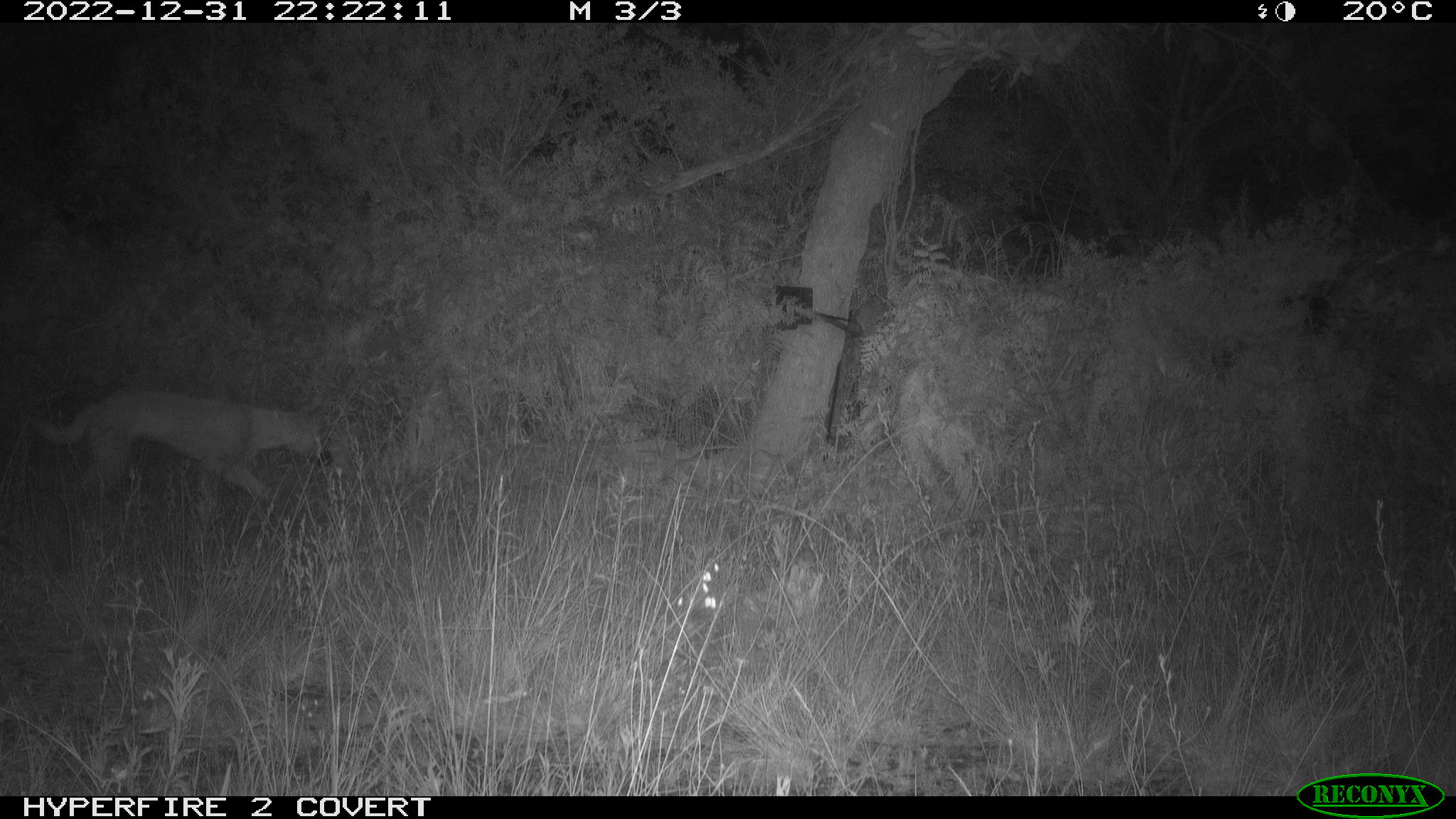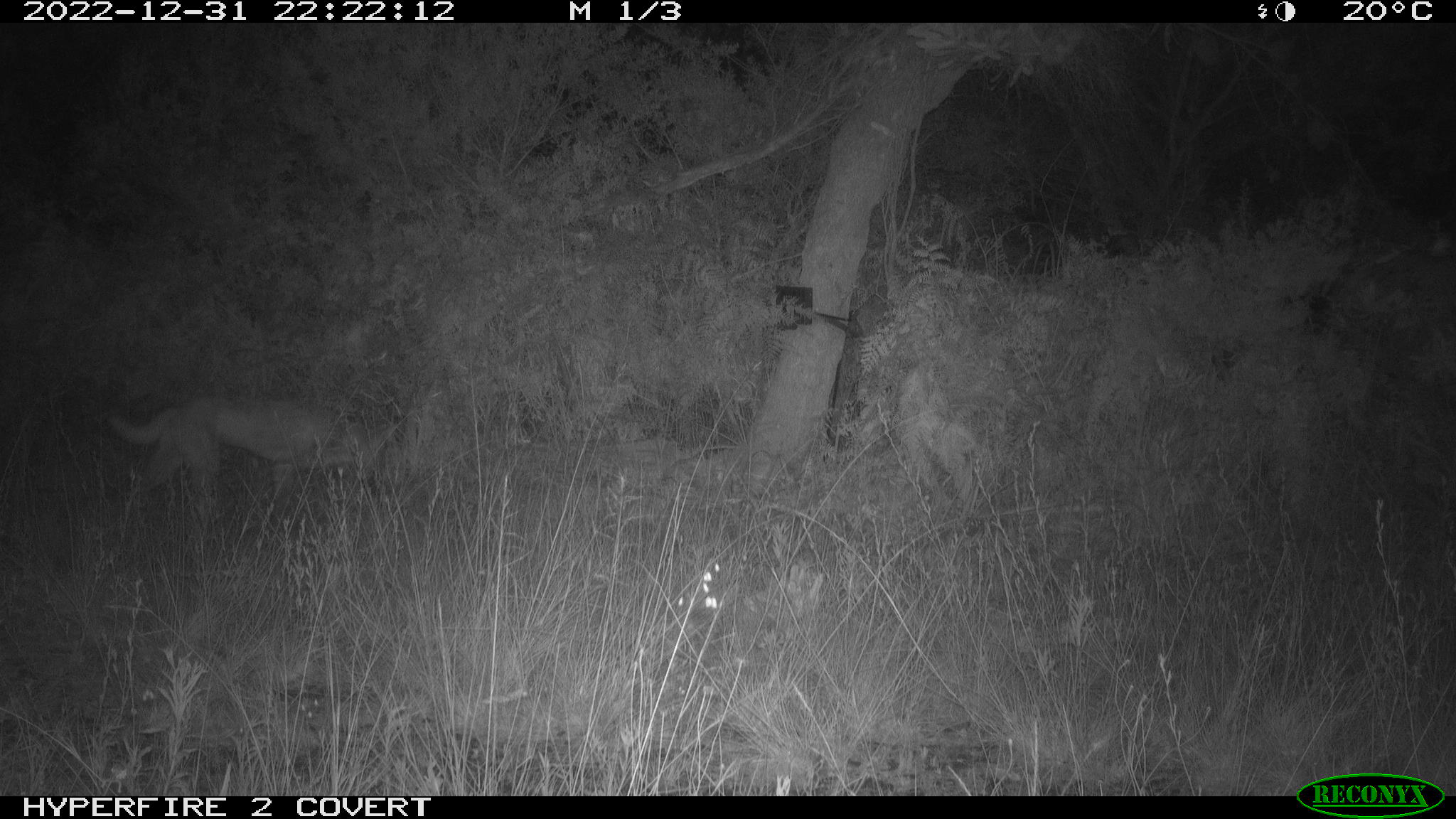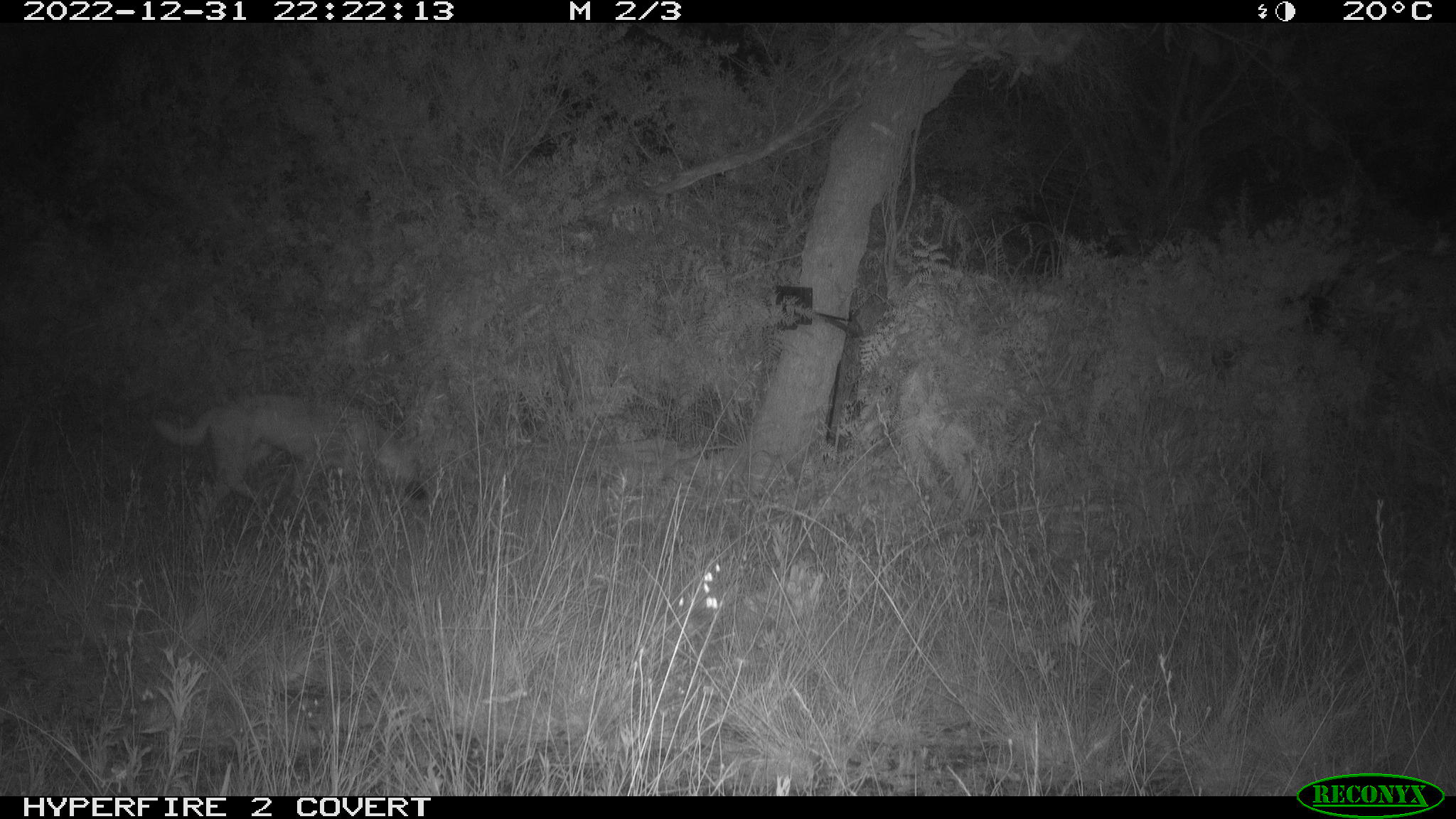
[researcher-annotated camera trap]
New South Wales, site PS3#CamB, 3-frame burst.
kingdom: Animalia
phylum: Chordata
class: Mammalia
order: Carnivora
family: Canidae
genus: Canis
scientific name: Canis familiaris dingo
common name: dingo